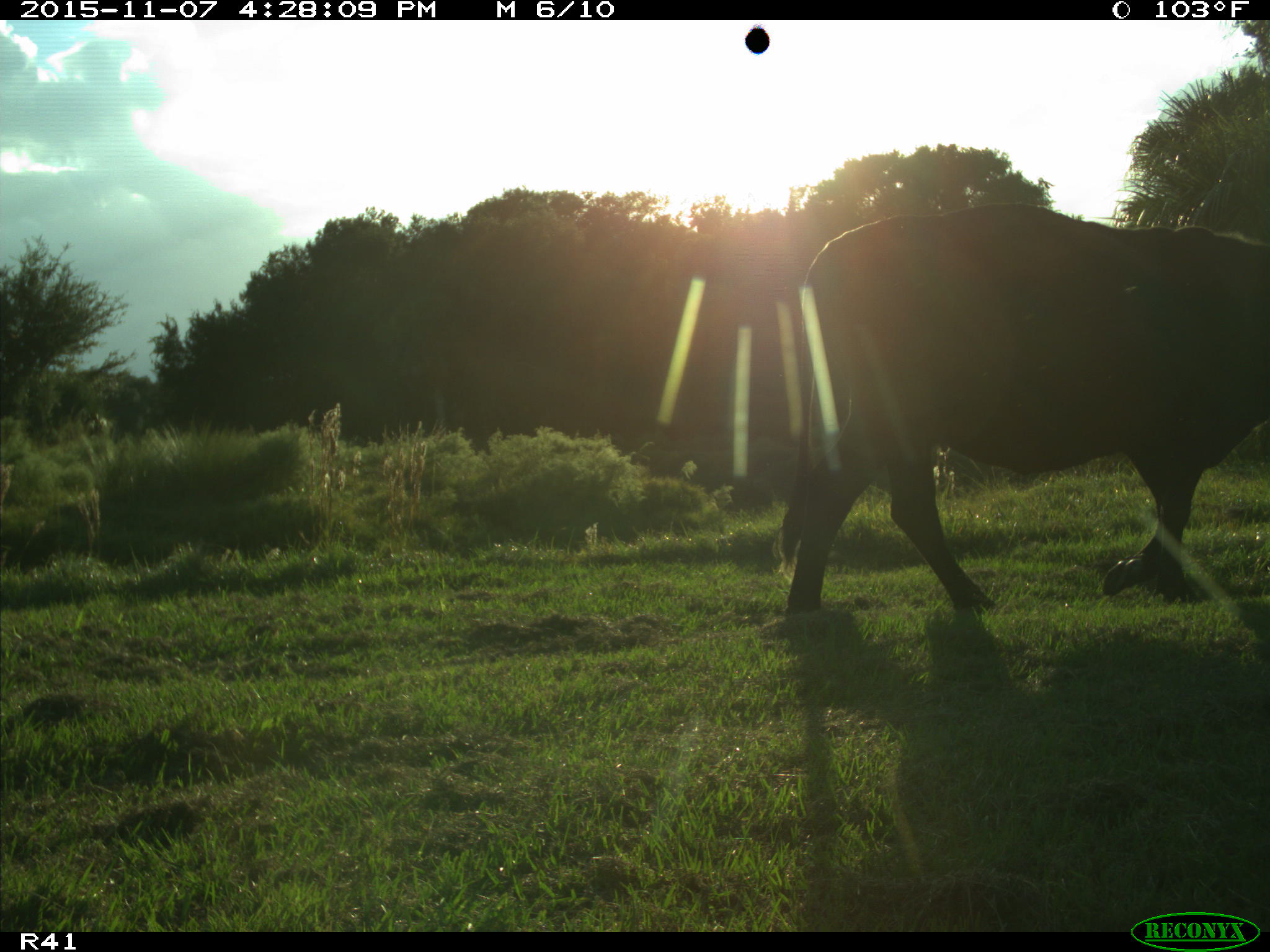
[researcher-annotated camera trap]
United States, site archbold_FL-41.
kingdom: Animalia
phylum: Chordata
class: Mammalia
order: Artiodactyla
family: Bovidae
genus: Bos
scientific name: Bos taurus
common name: domestic cow